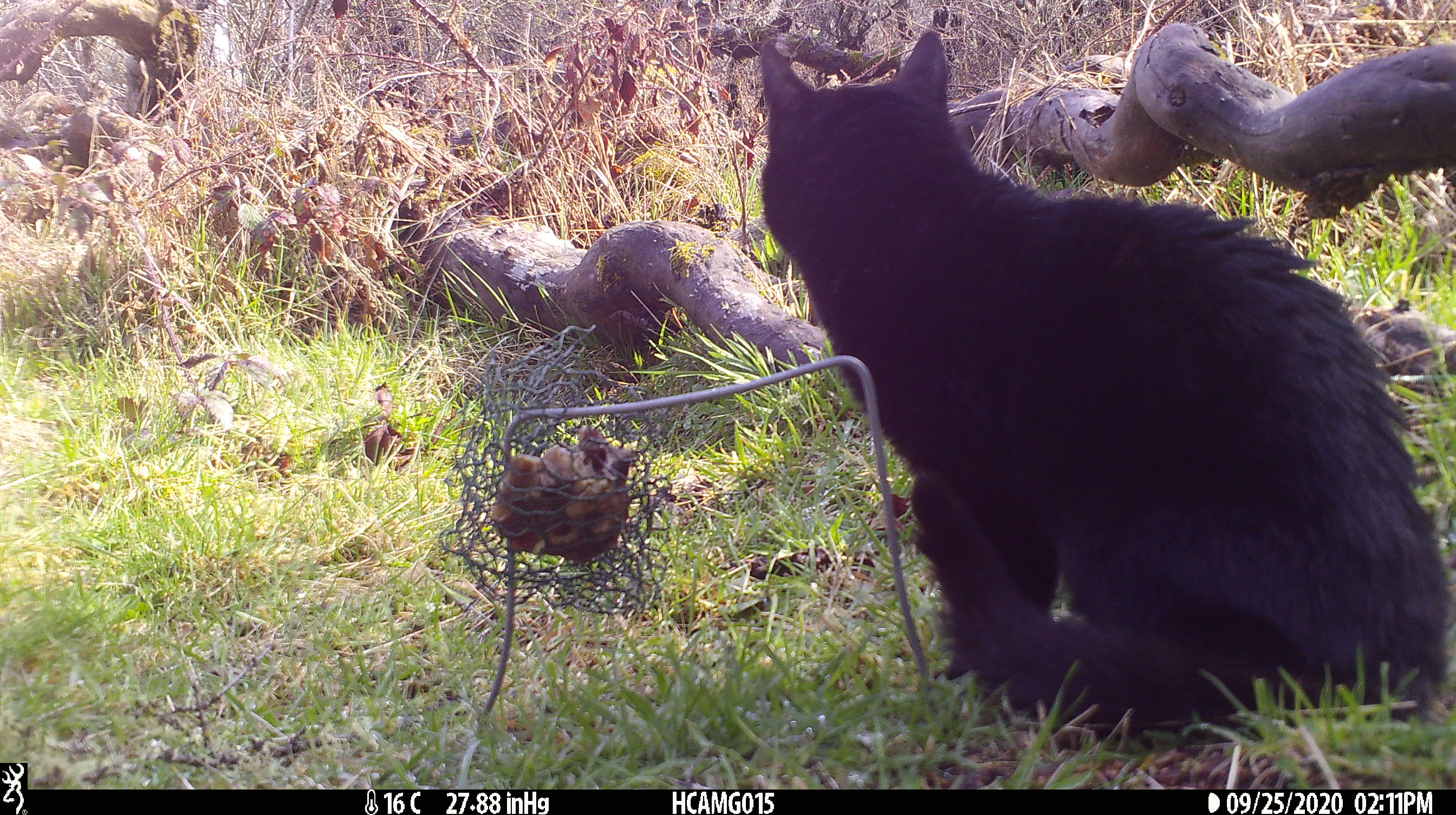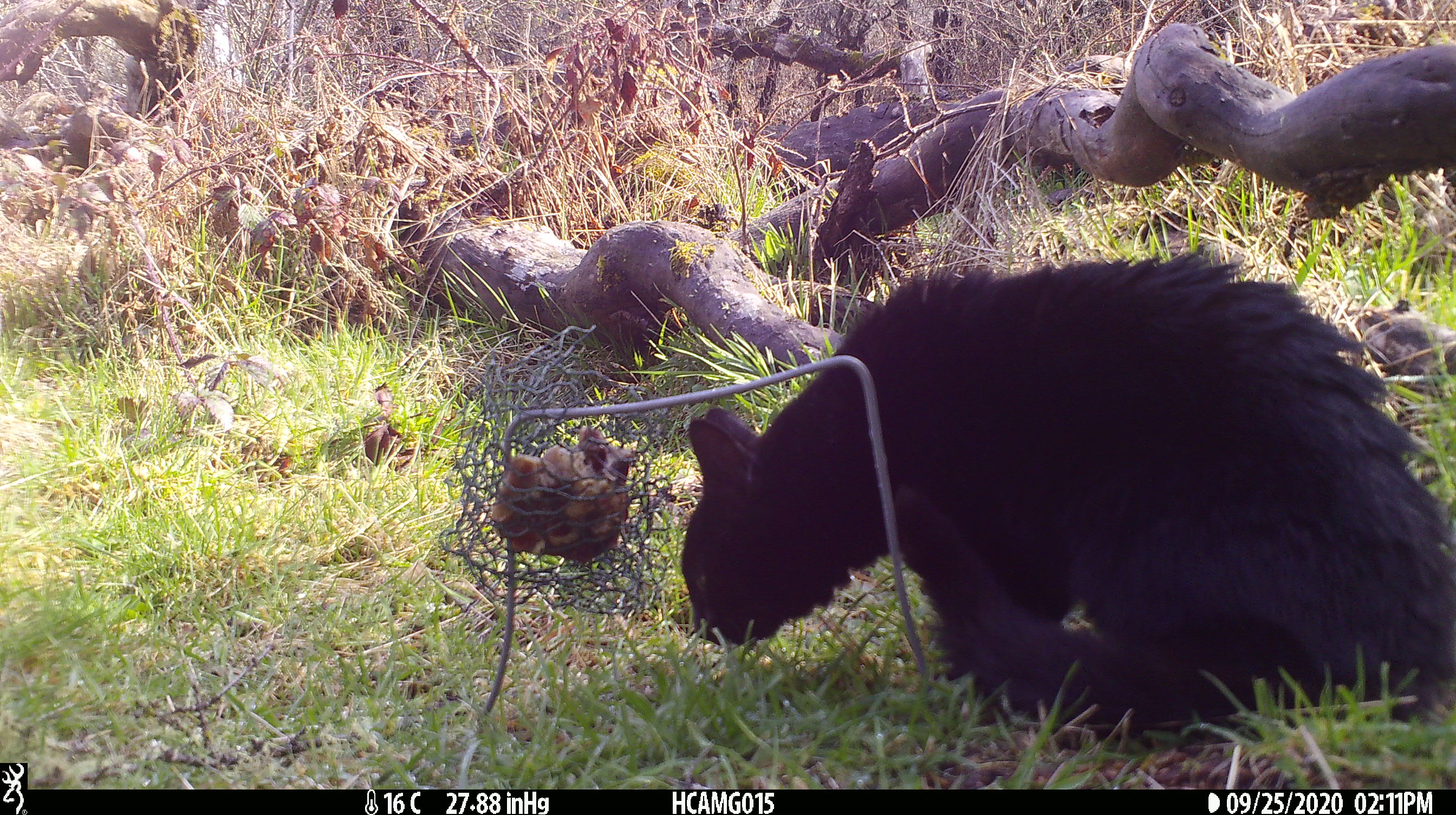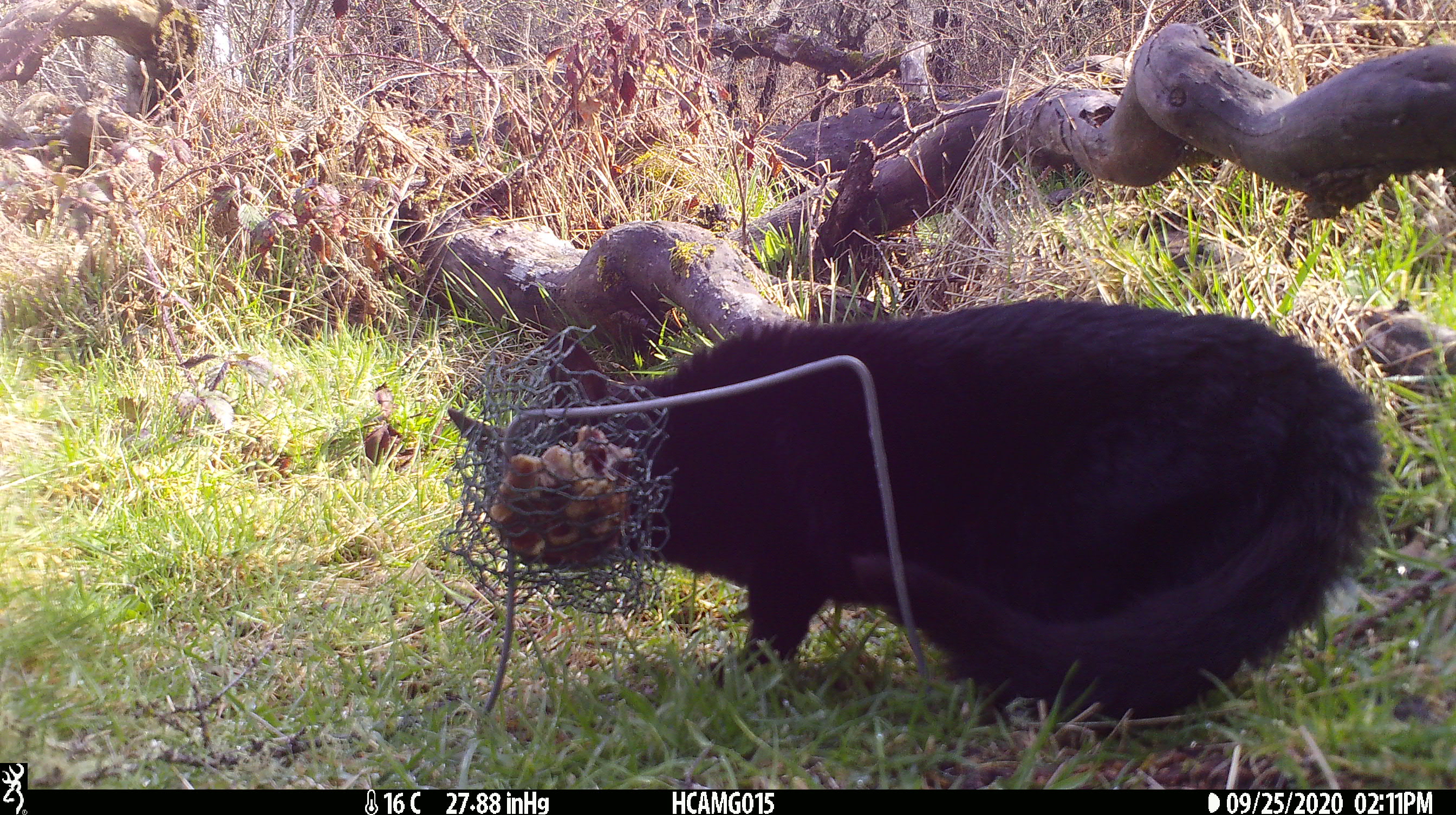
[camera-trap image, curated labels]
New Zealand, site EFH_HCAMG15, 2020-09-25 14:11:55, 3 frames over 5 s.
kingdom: Animalia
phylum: Chordata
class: Mammalia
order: Carnivora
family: Felidae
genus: Felis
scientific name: Felis catus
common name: domestic cat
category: cat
Cat (domestic cat) (Felis catus).